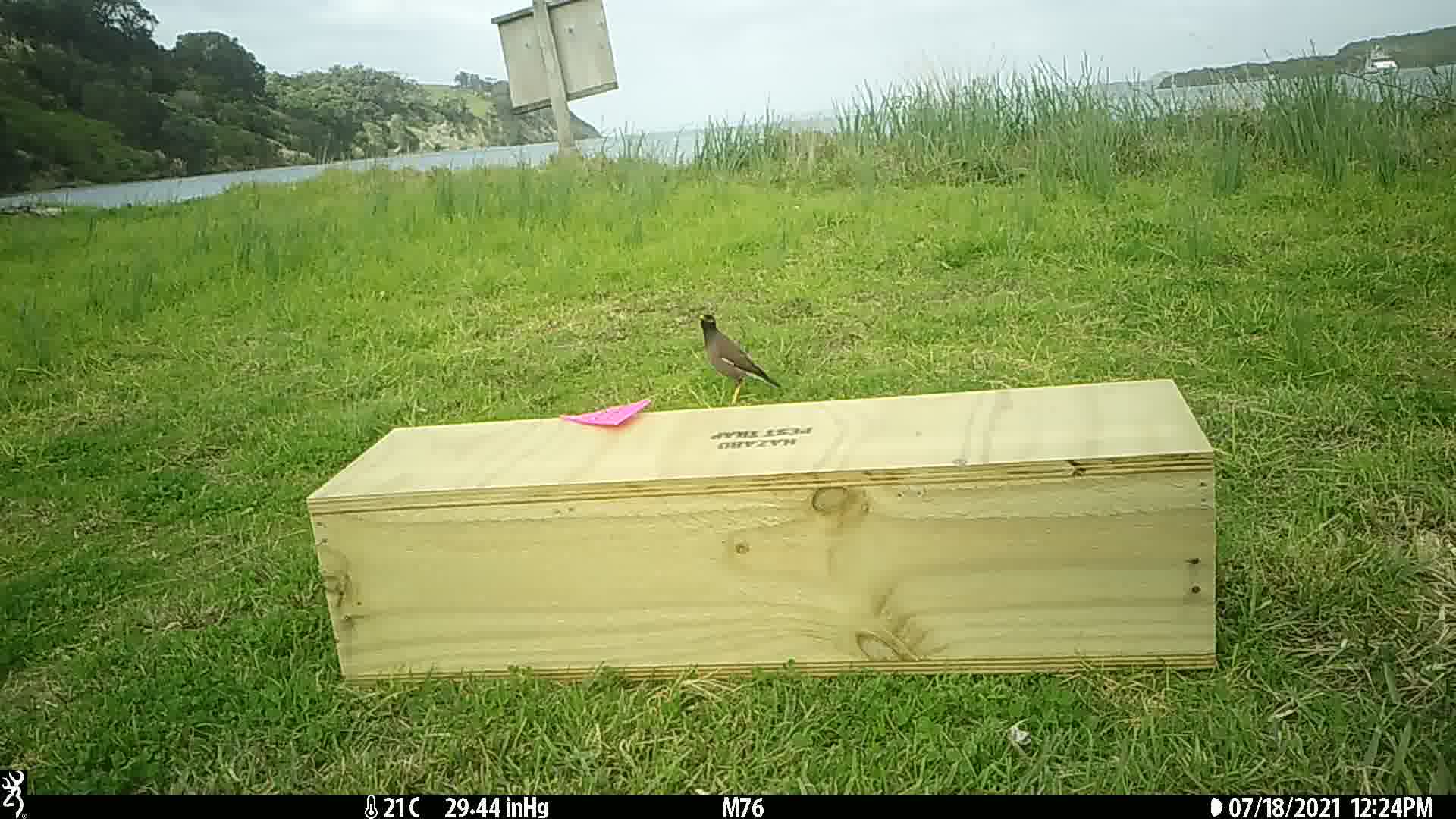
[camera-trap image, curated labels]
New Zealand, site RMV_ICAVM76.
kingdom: Animalia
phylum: Chordata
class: Aves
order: Passeriformes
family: Sturnidae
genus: Acridotheres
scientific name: Acridotheres tristis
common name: common myna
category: myna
Myna (common myna) (Acridotheres tristis).